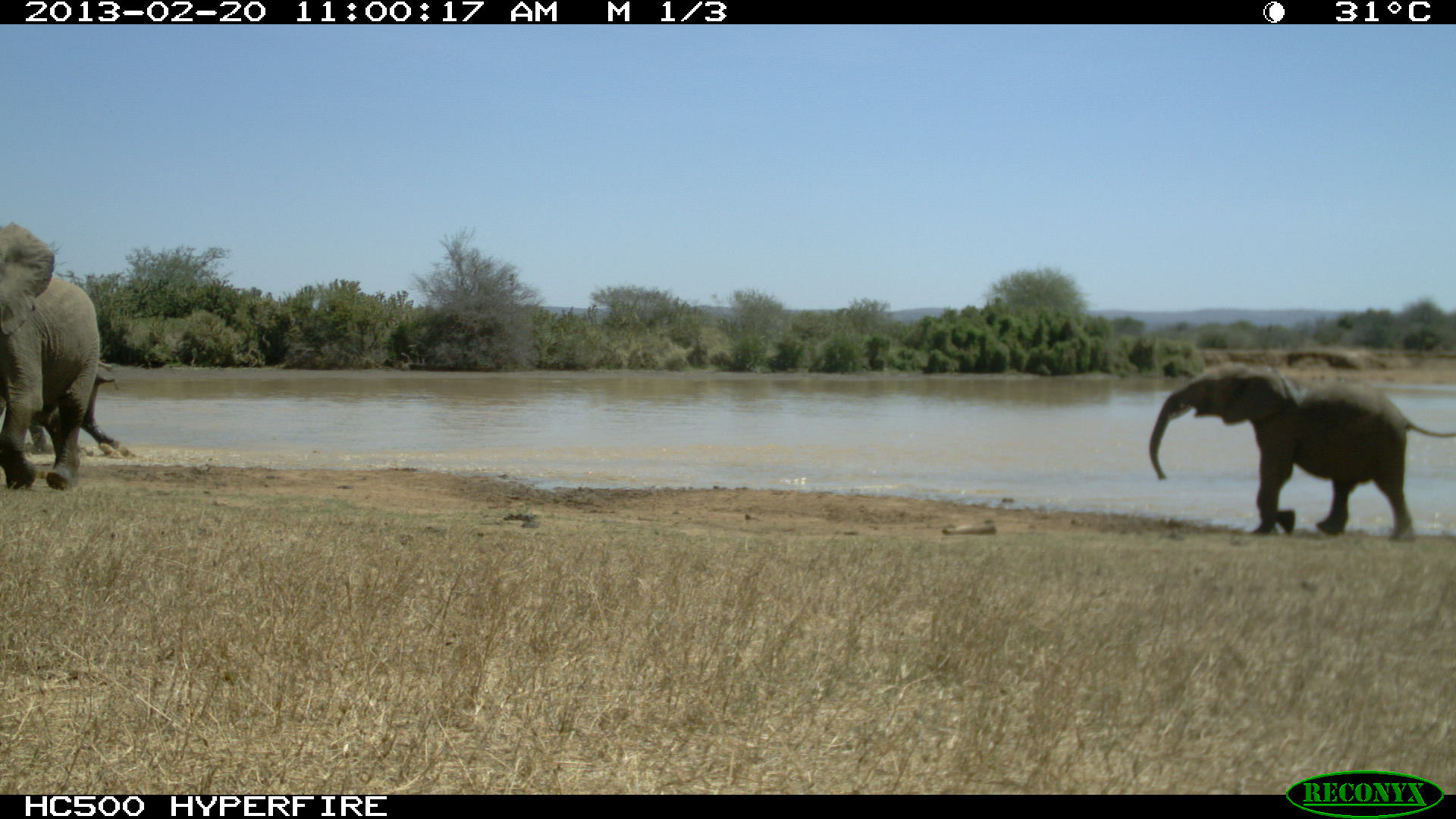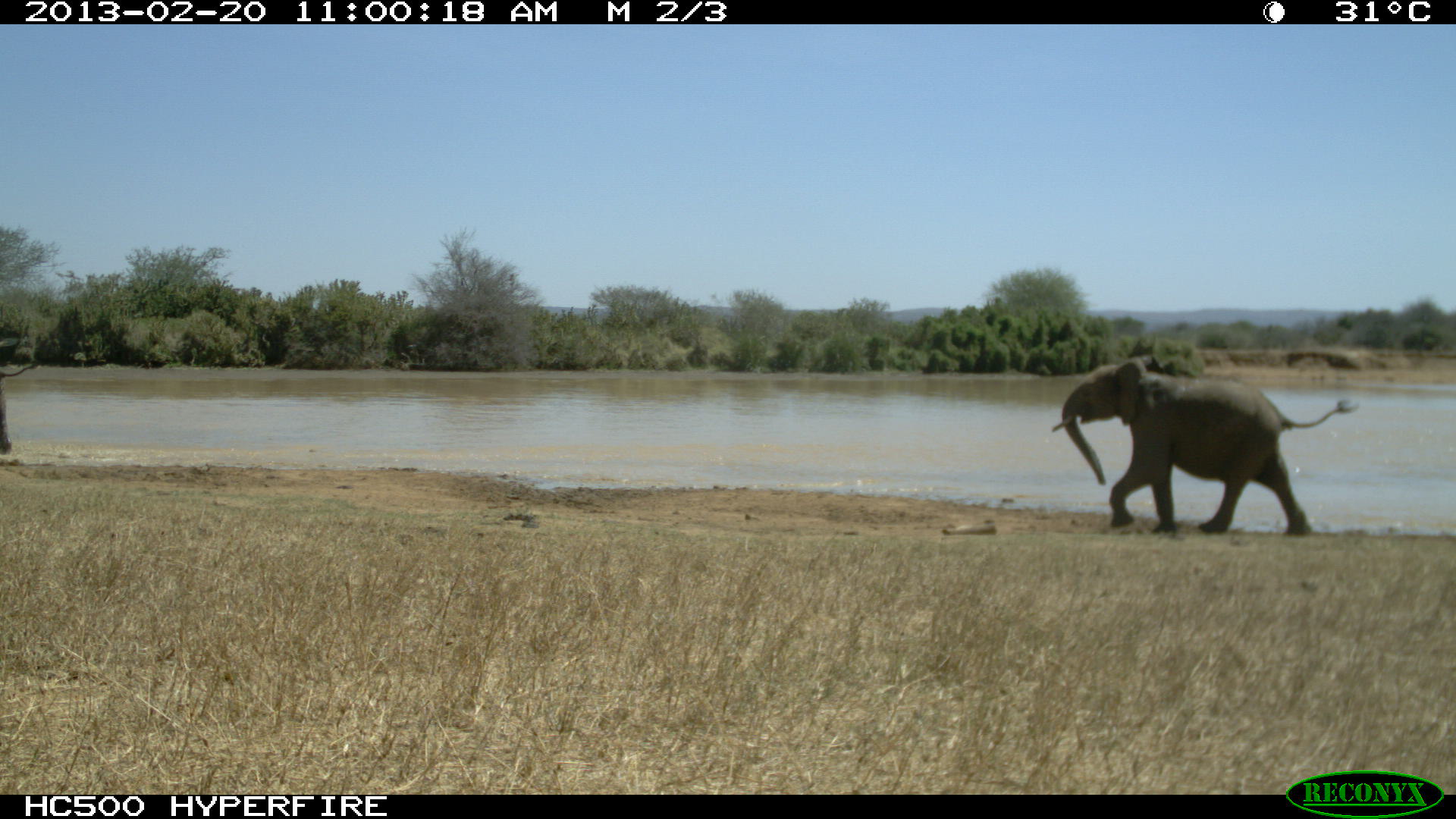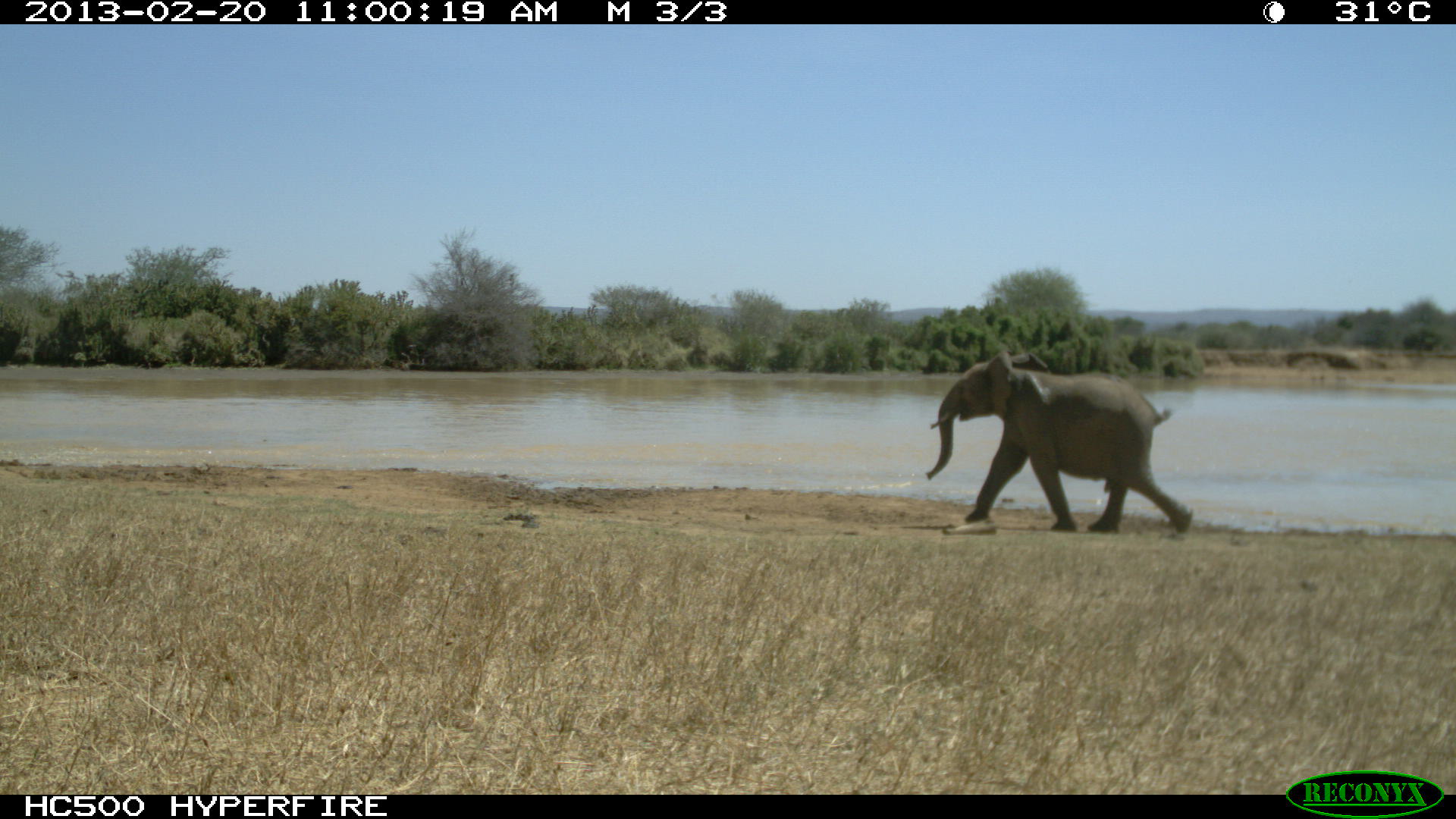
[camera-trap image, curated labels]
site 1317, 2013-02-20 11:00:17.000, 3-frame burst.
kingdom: Animalia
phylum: Chordata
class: Mammalia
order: Proboscidea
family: Elephantidae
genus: Loxodonta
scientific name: Loxodonta africana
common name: african bush elephant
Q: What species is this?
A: Loxodonta africana (african bush elephant).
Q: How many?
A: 3.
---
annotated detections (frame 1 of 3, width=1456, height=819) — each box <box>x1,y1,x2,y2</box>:
loxodonta africana: <box>1146,362,1452,543</box>; <box>0,220,99,488</box>; <box>5,352,135,458</box>